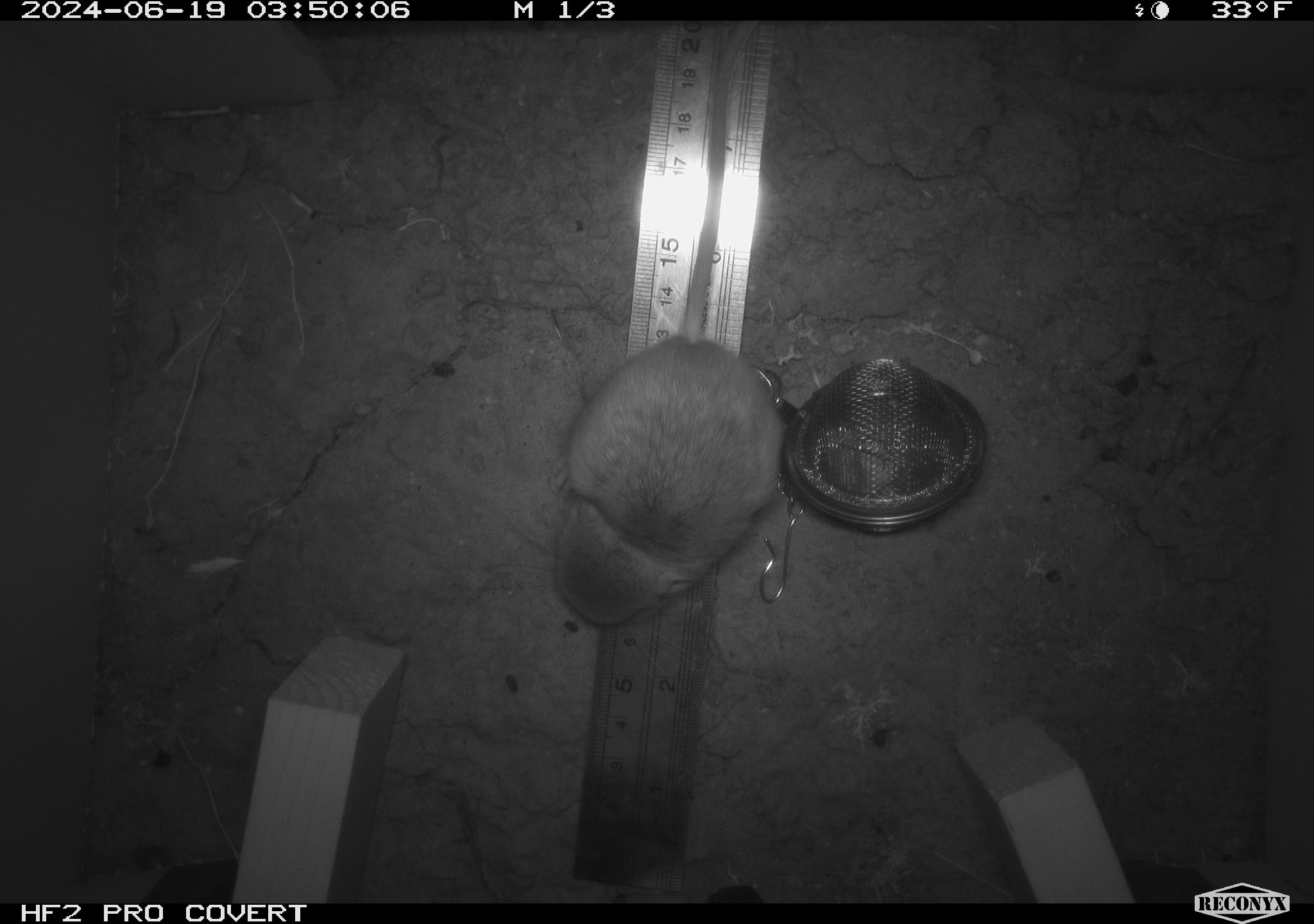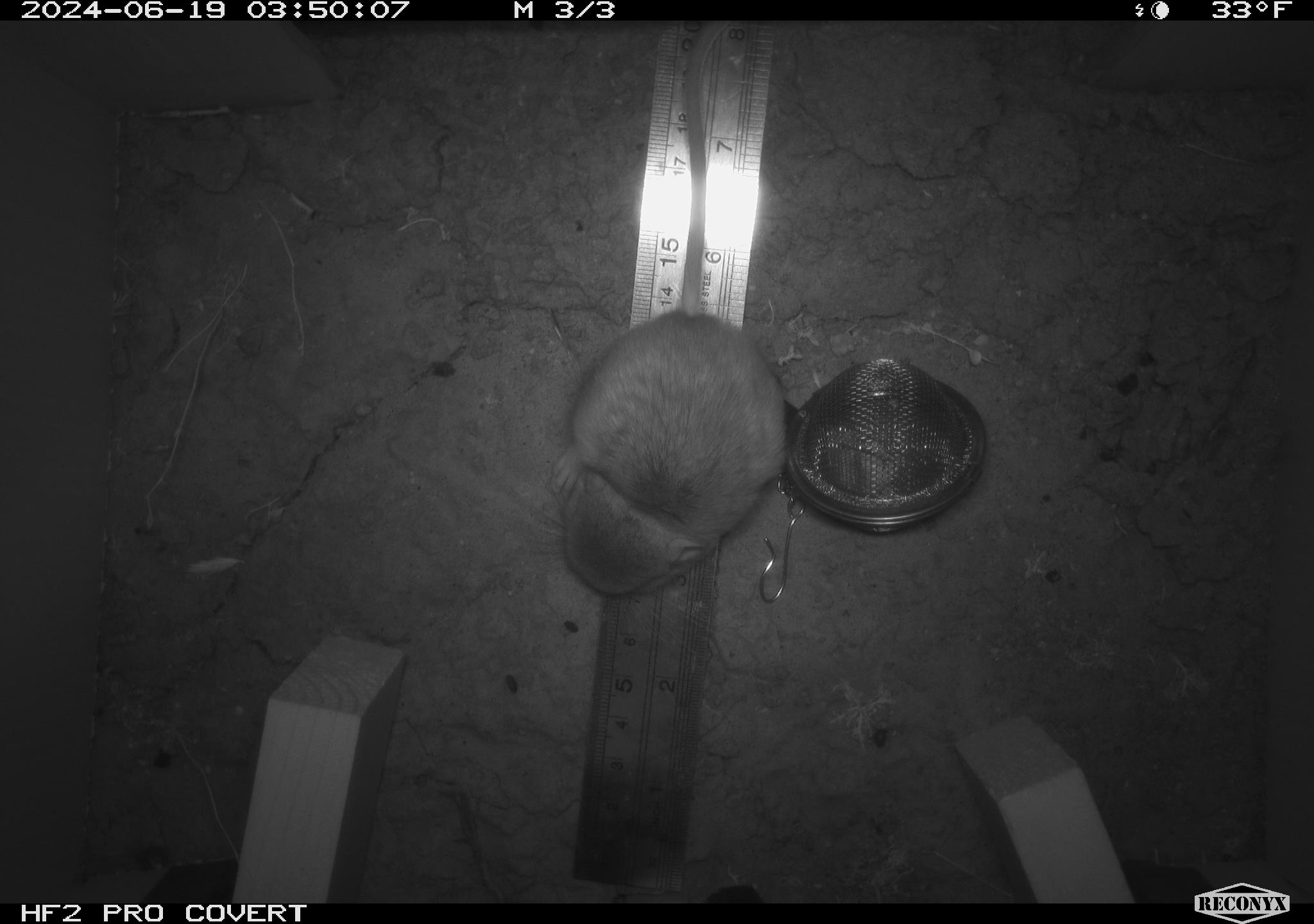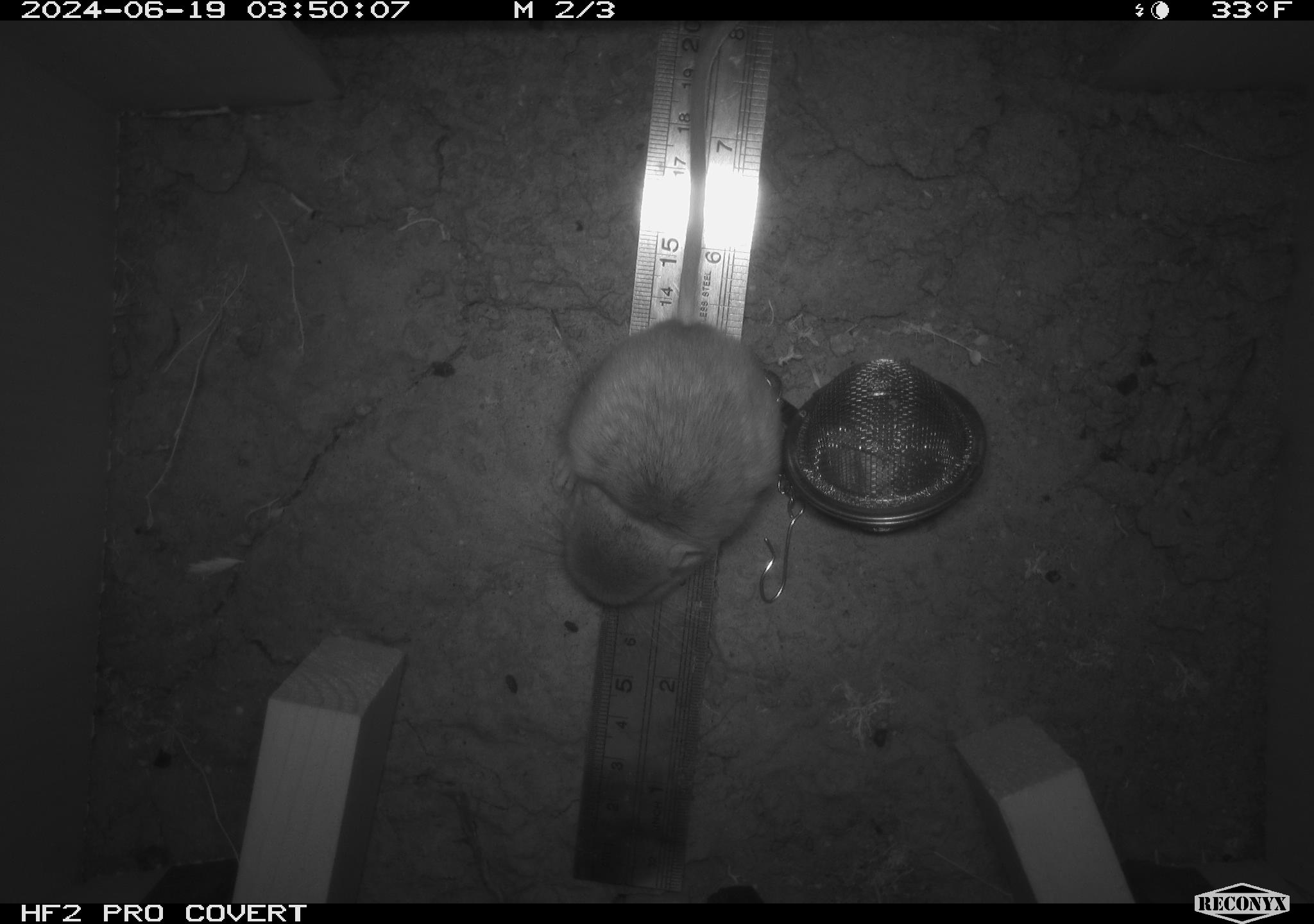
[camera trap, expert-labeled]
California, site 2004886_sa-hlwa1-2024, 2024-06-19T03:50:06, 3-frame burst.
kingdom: Animalia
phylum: Chordata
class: Mammalia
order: Rodentia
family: Heteromyidae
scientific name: Heteromyidae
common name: kangaroo rats and pocket mice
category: heteromyidae family